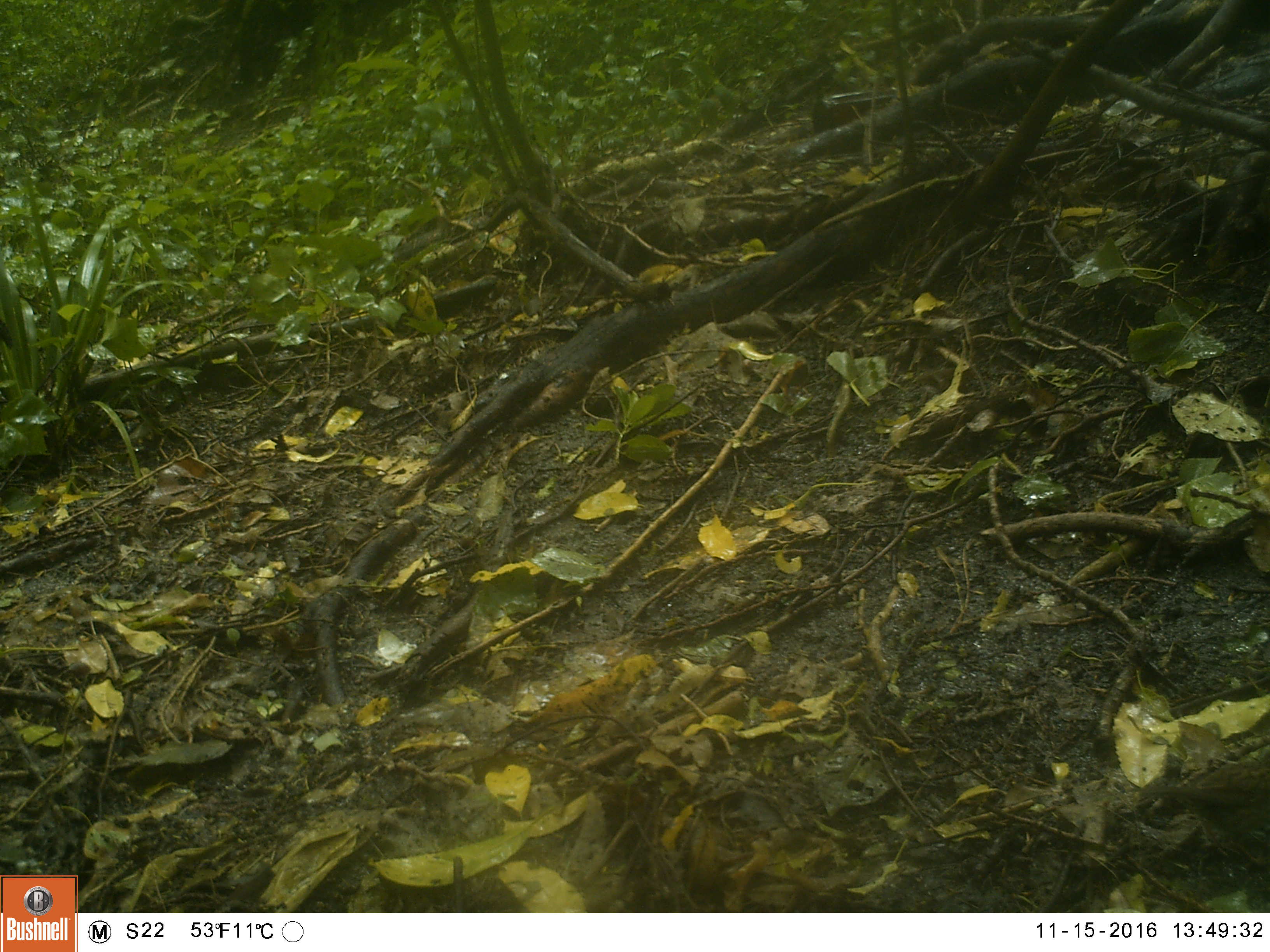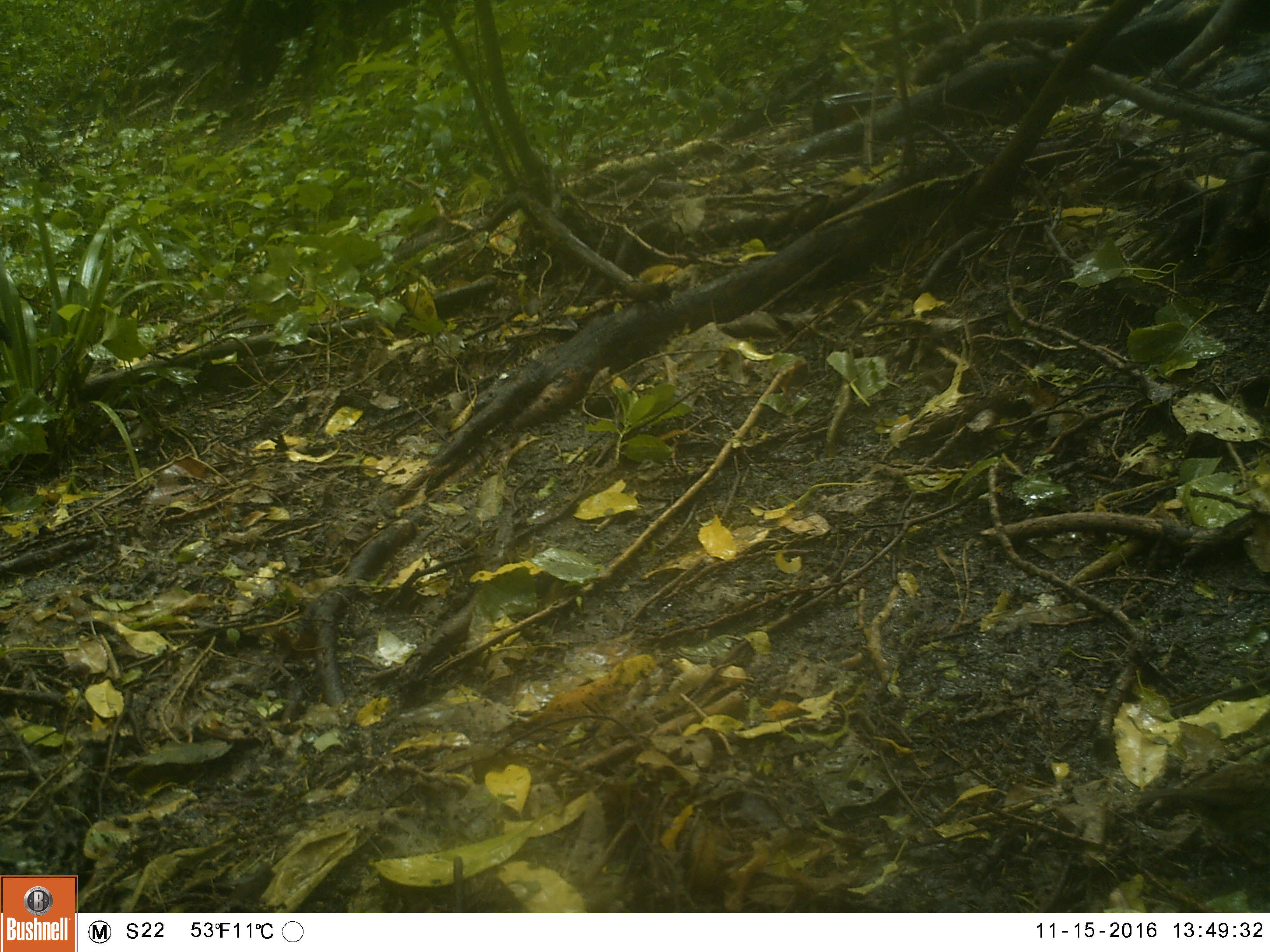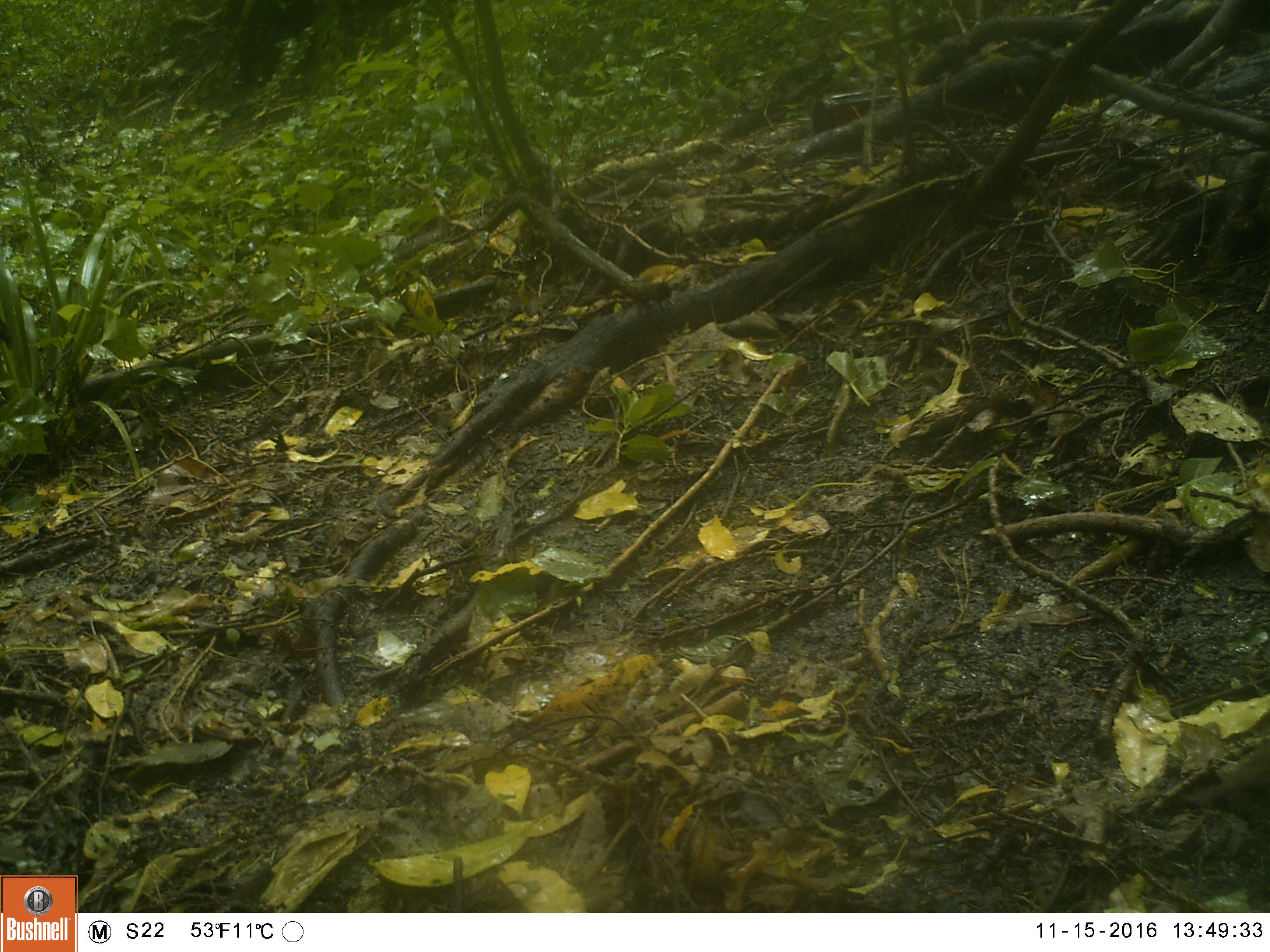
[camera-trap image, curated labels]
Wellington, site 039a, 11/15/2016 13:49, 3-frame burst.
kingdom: Animalia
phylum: Chordata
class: Aves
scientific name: Aves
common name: bird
Bird (Aves).